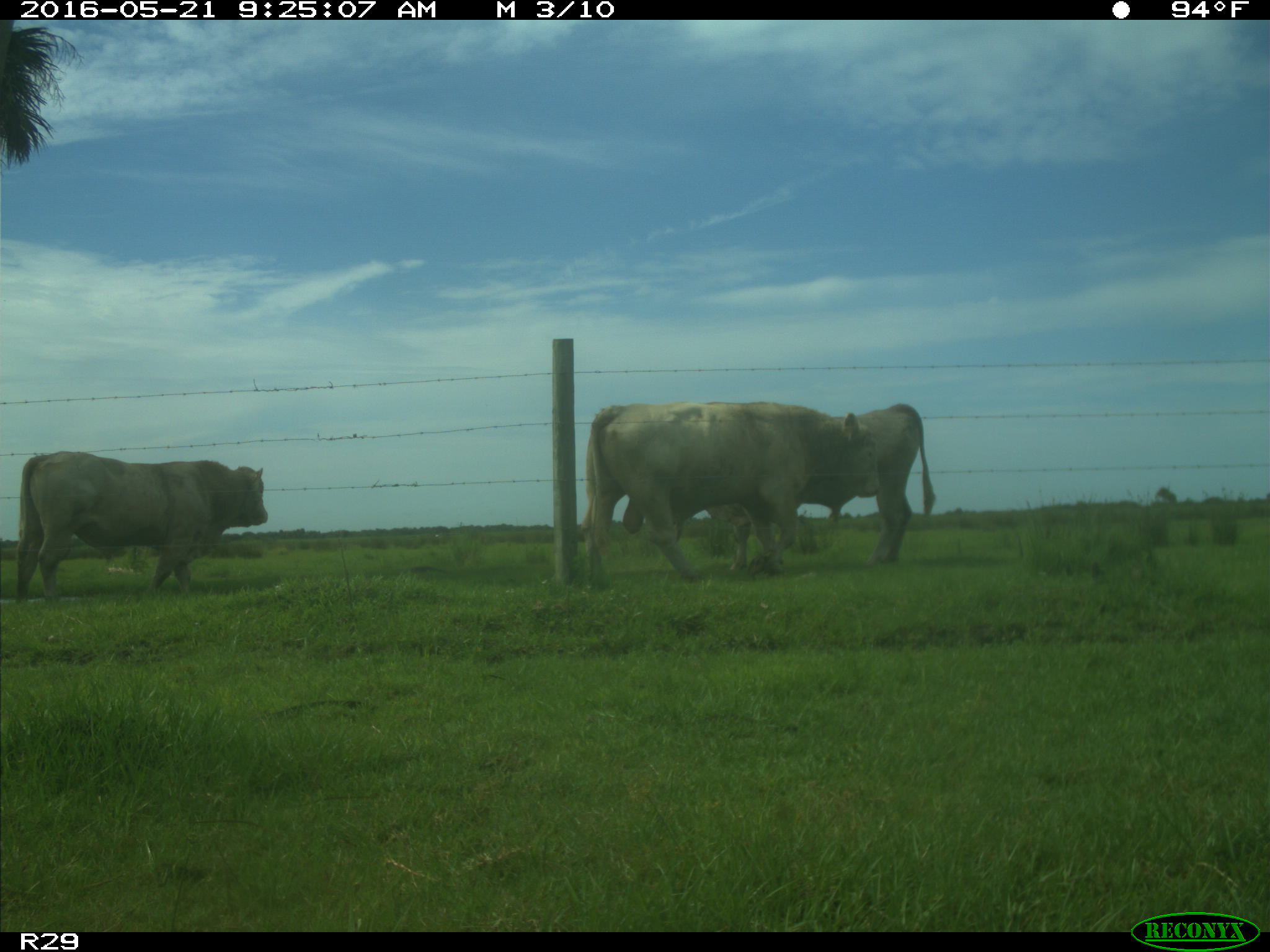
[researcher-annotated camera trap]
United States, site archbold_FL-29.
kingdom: Animalia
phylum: Chordata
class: Mammalia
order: Artiodactyla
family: Bovidae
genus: Bos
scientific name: Bos taurus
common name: domestic cow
Bos taurus (domestic cow).